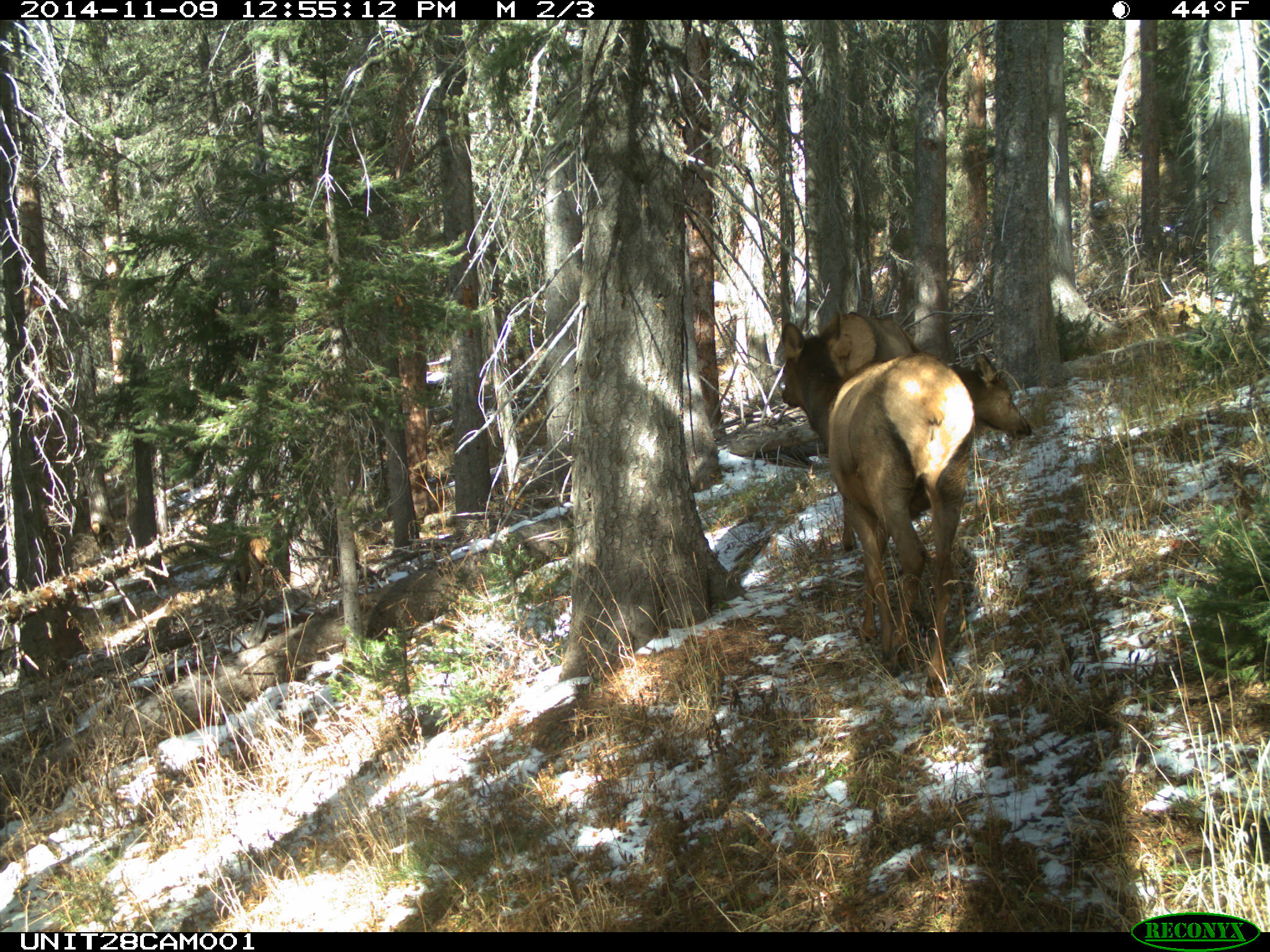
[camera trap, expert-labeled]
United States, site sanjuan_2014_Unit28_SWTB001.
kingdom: Animalia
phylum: Chordata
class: Mammalia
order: Artiodactyla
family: Cervidae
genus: Cervus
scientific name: Cervus elaphus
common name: red deer